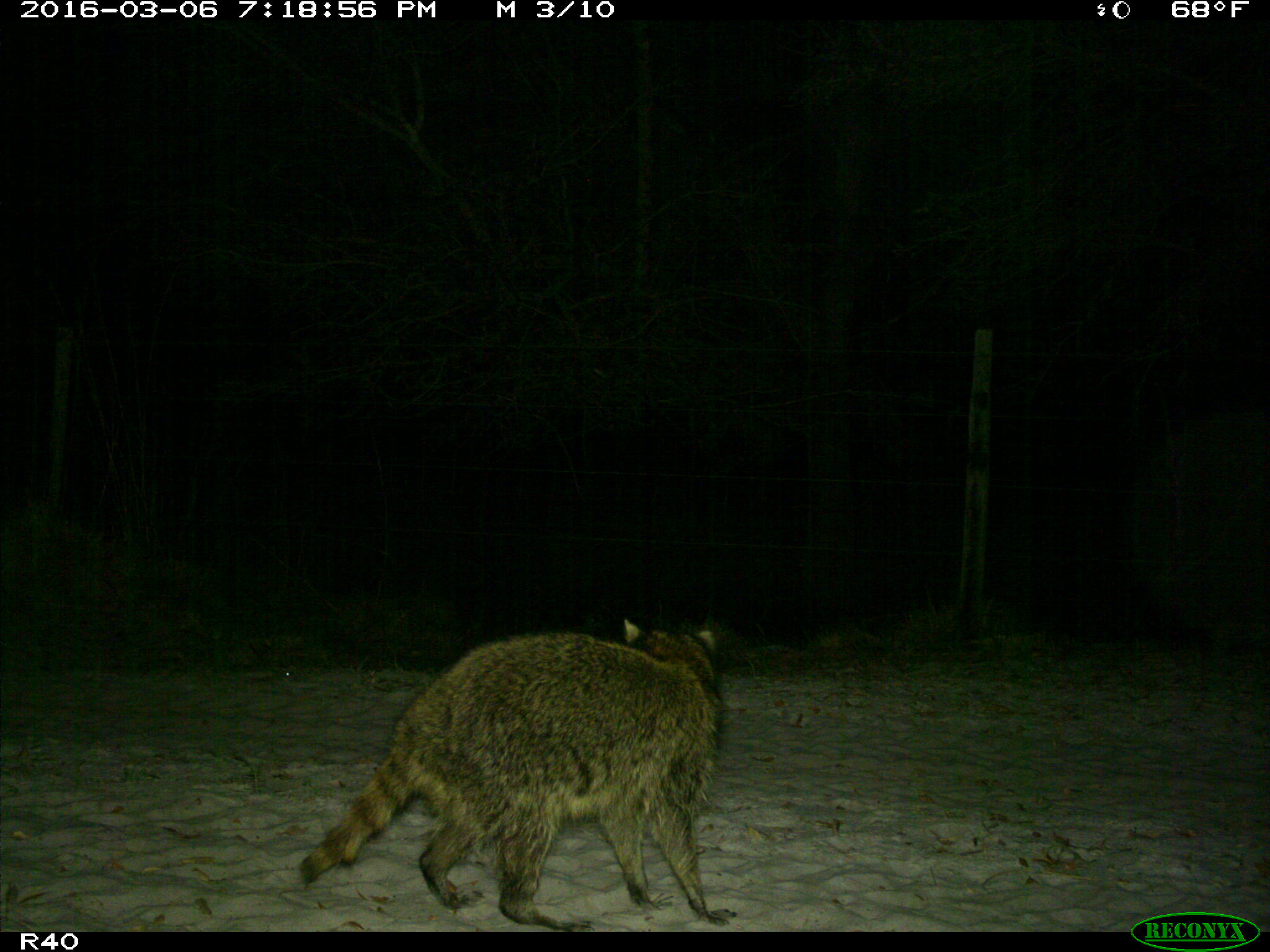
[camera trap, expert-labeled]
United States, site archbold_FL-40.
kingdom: Animalia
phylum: Chordata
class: Mammalia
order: Carnivora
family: Procyonidae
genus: Procyon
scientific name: Procyon lotor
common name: common raccoon